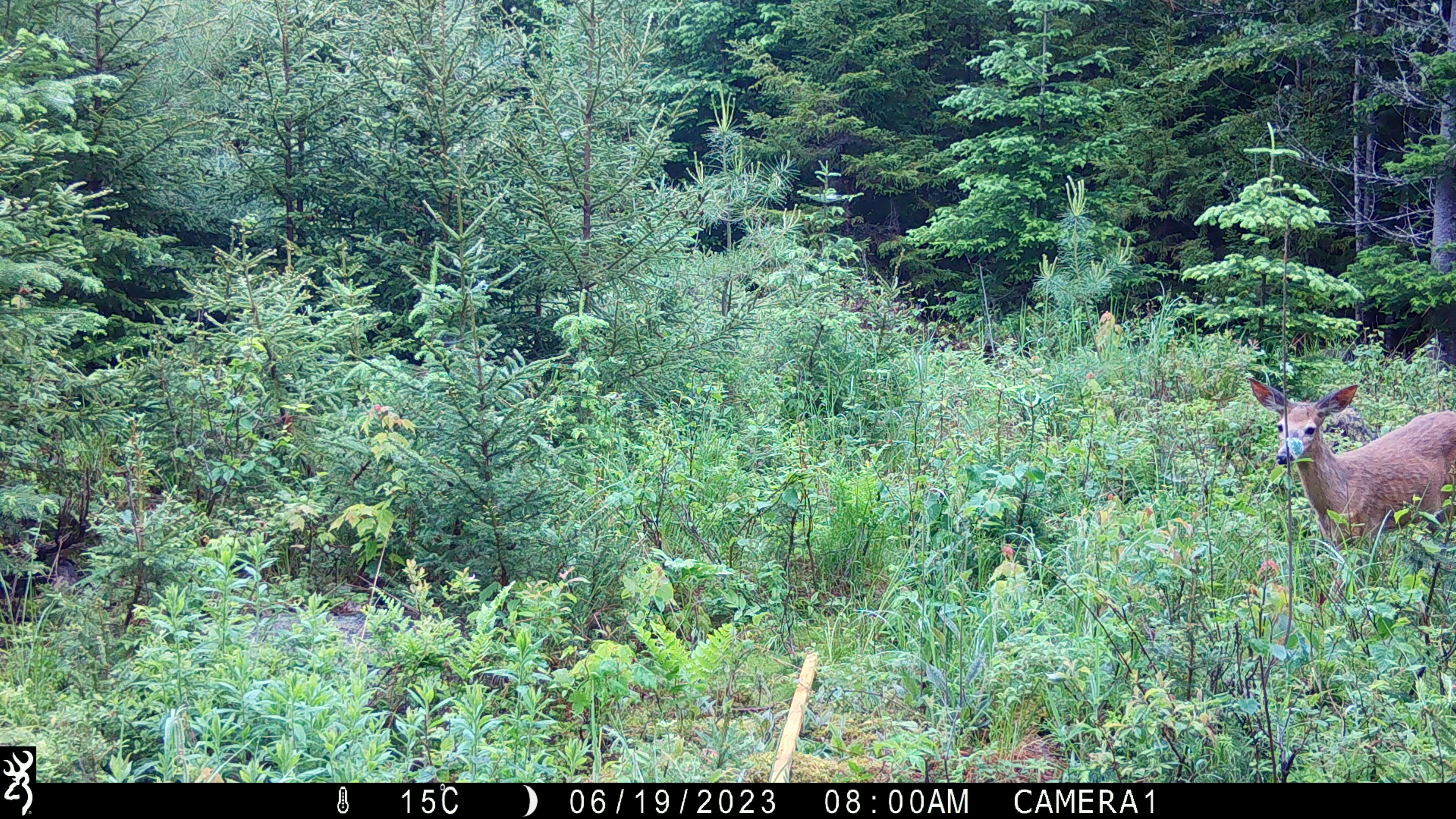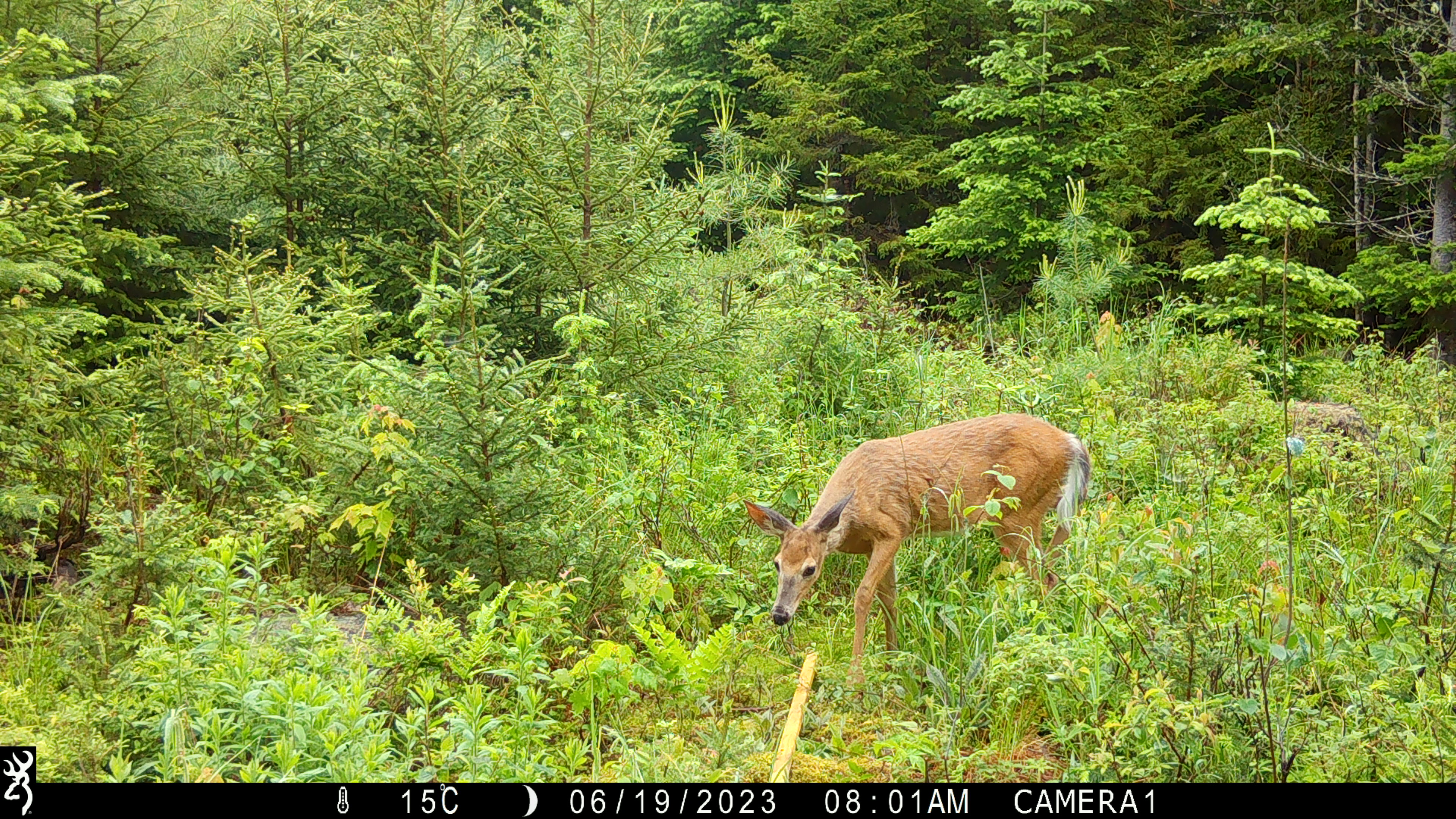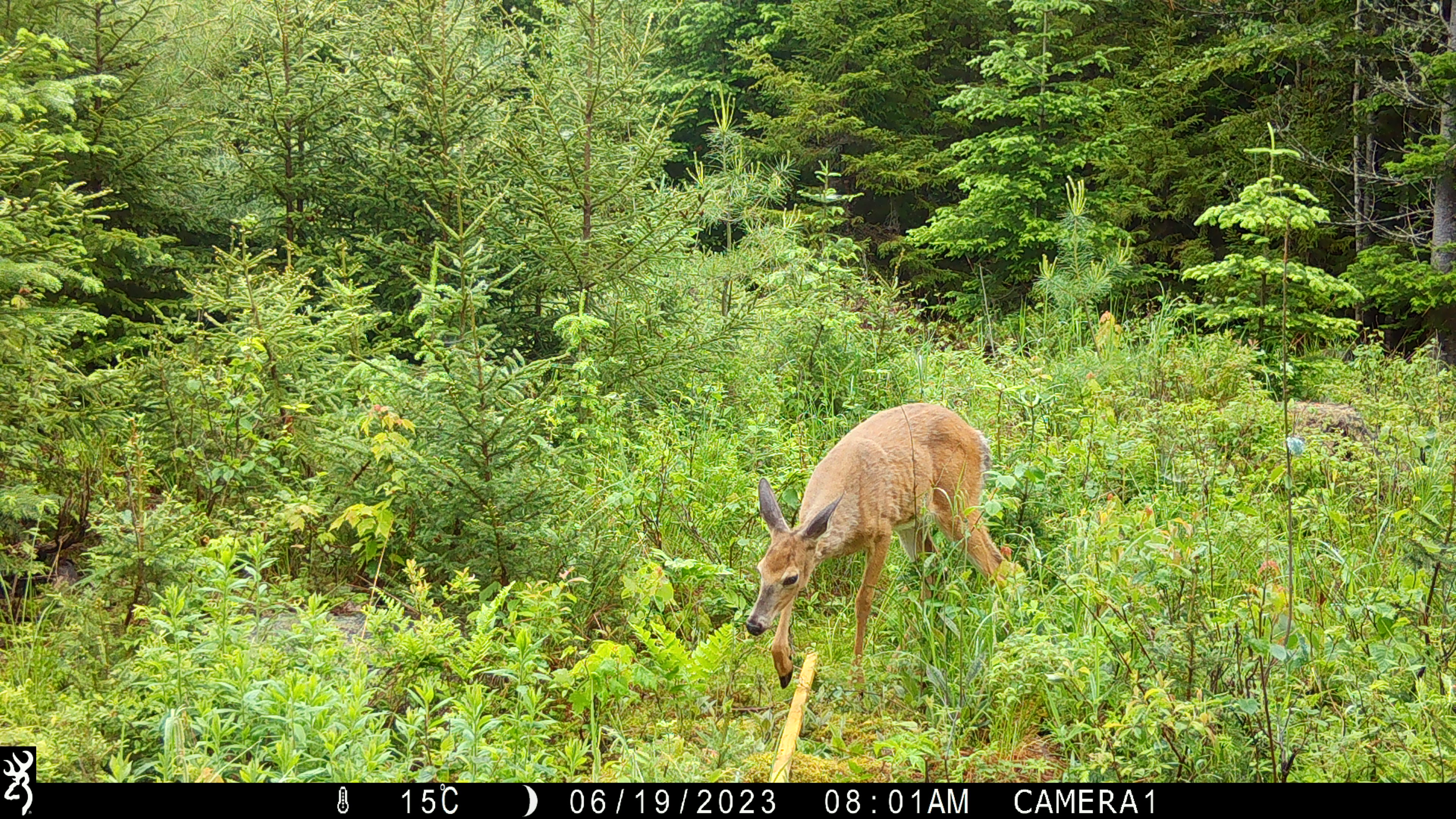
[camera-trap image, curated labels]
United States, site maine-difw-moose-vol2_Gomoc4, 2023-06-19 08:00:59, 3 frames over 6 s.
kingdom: Animalia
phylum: Chordata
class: Mammalia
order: Artiodactyla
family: Cervidae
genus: Odocoileus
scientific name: Odocoileus virginianus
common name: white-tailed deer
White-tailed deer (Odocoileus virginianus).